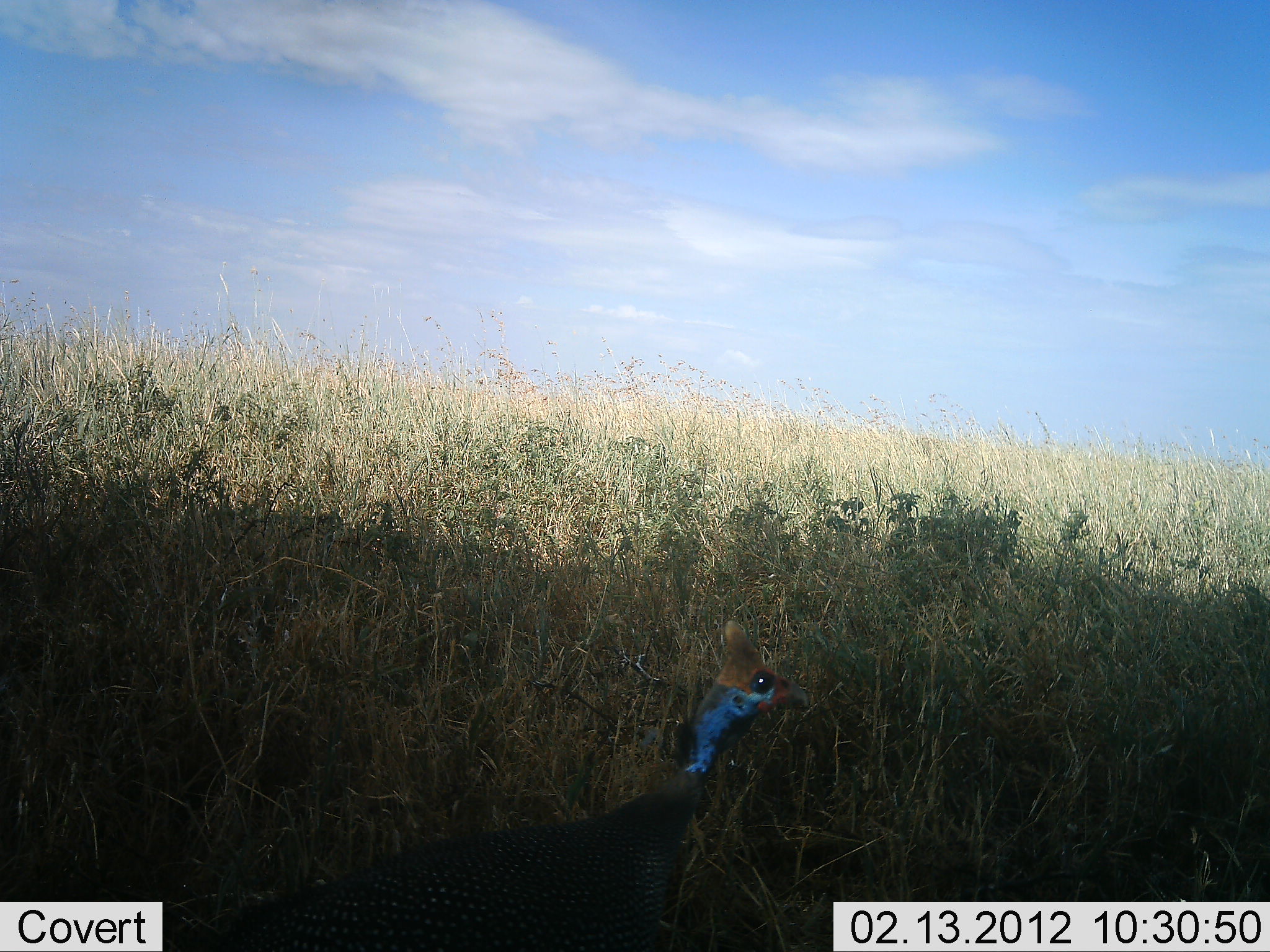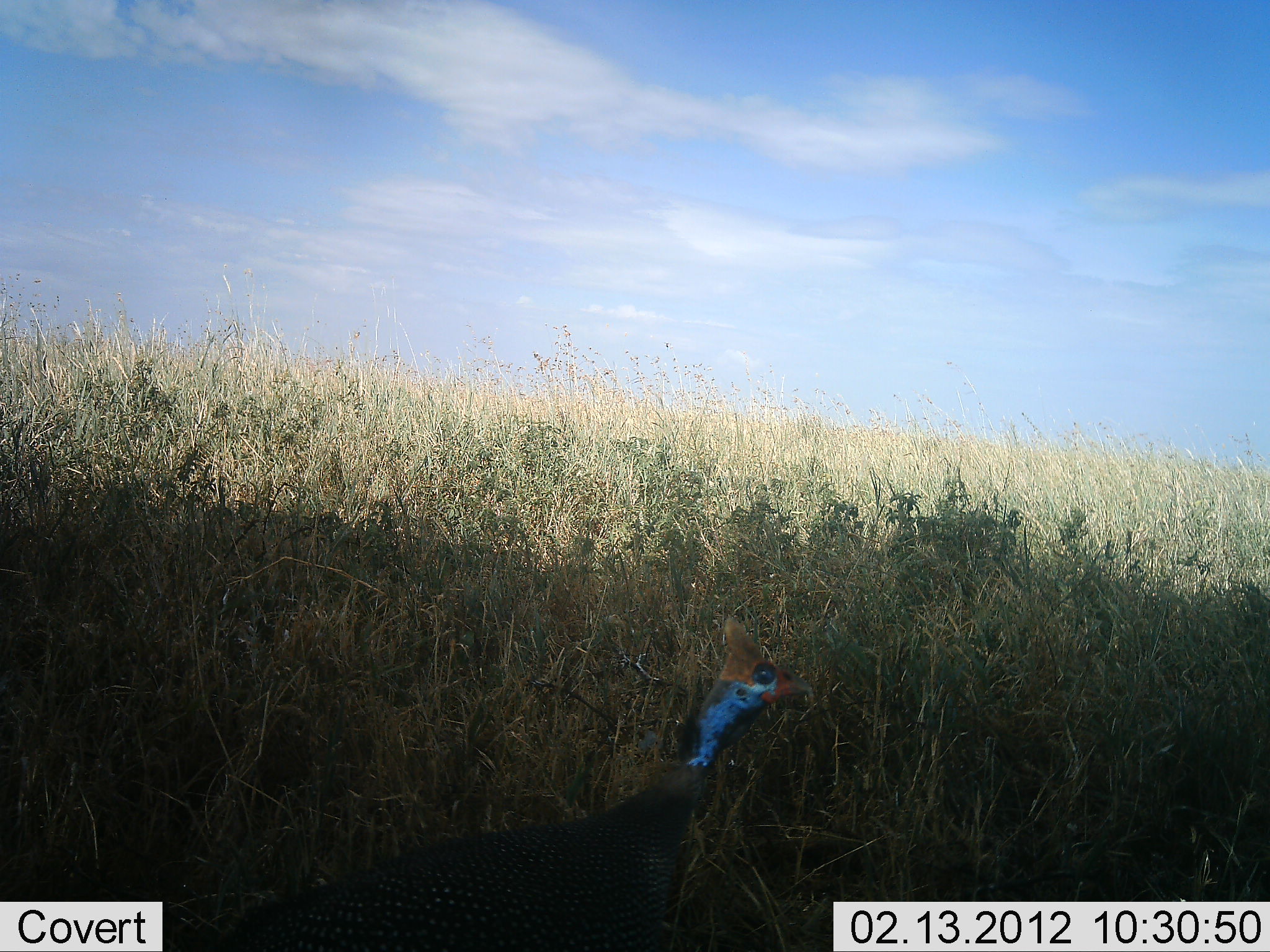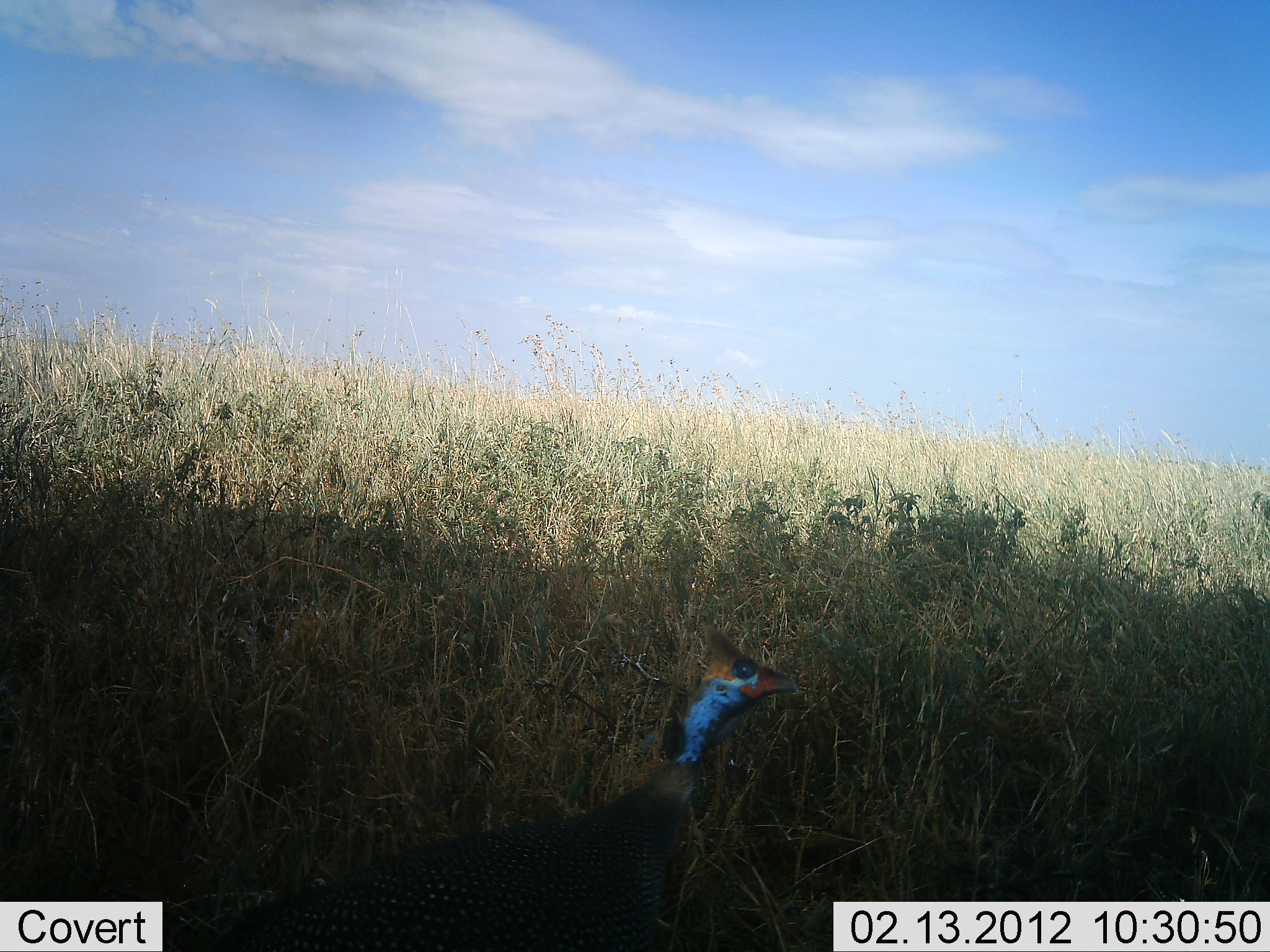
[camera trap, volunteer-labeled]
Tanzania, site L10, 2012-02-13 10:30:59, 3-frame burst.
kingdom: Animalia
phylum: Chordata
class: Aves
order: Galliformes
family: Numididae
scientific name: Numididae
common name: guinea fowl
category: guineafowl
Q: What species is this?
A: Guineafowl (guinea fowl) (Numididae).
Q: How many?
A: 1.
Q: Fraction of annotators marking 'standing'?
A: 93%.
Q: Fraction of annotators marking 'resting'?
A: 7%.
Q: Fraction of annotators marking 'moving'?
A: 0%.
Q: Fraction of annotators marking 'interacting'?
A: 0%.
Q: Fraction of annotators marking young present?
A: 0%.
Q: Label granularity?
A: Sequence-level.